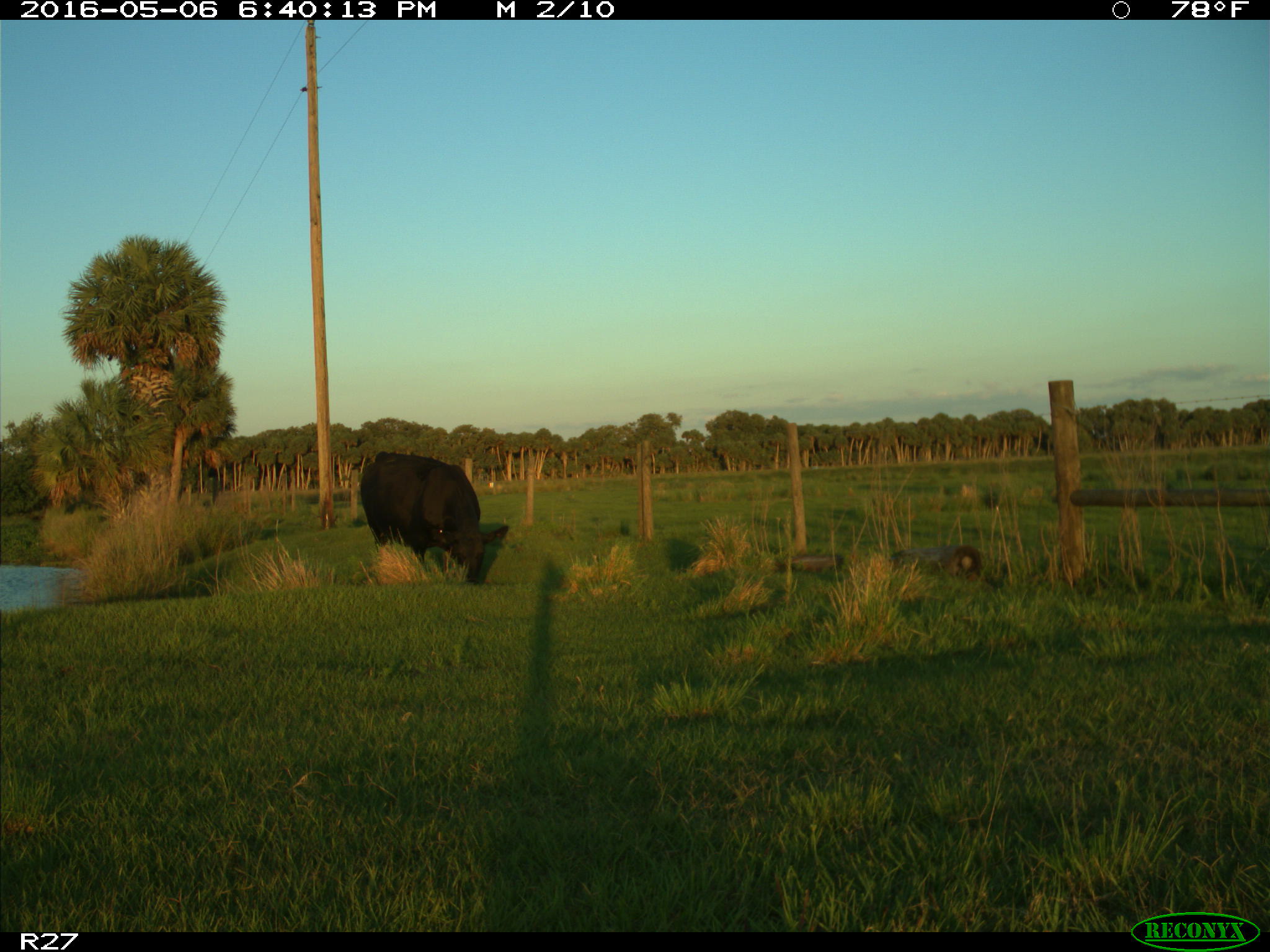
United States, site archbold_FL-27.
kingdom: Animalia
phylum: Chordata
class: Mammalia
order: Artiodactyla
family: Bovidae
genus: Bos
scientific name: Bos taurus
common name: domestic cow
Bos taurus (domestic cow).